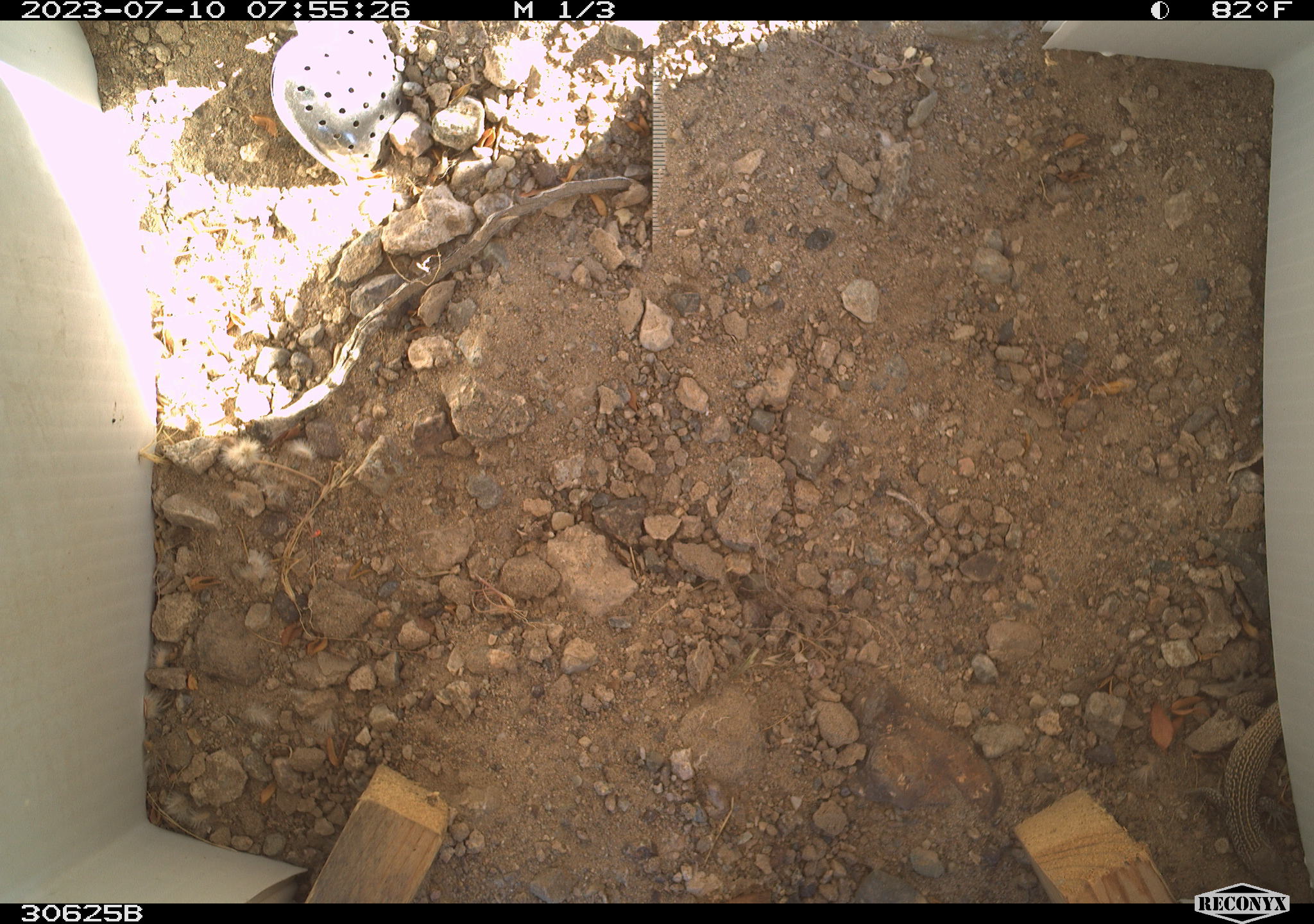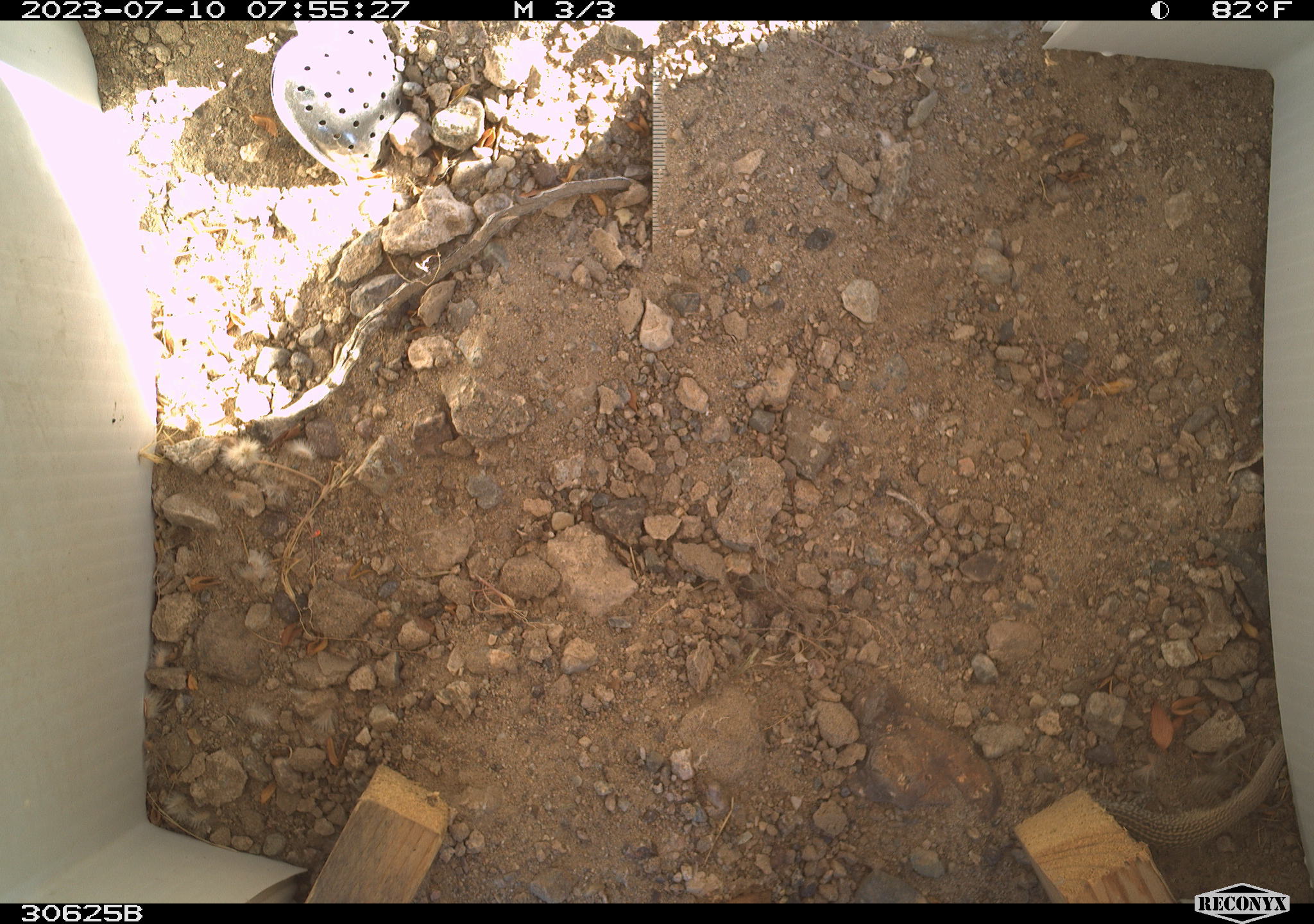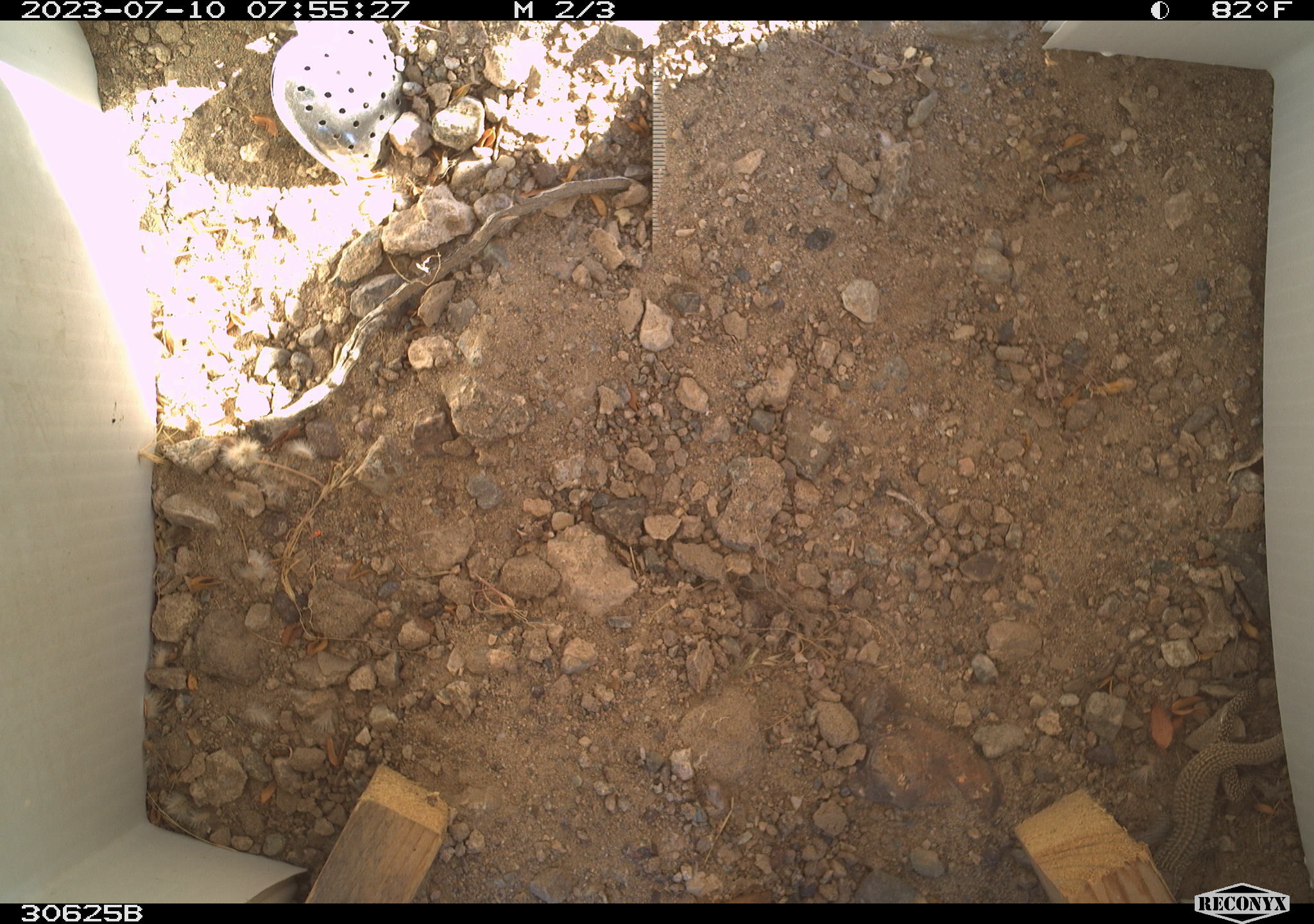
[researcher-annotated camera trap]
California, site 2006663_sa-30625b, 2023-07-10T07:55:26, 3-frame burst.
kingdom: Animalia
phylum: Chordata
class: Reptilia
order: Squamata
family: Teiidae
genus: Aspidoscelis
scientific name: Aspidoscelis tigris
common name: western whiptail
Western whiptail (Aspidoscelis tigris).